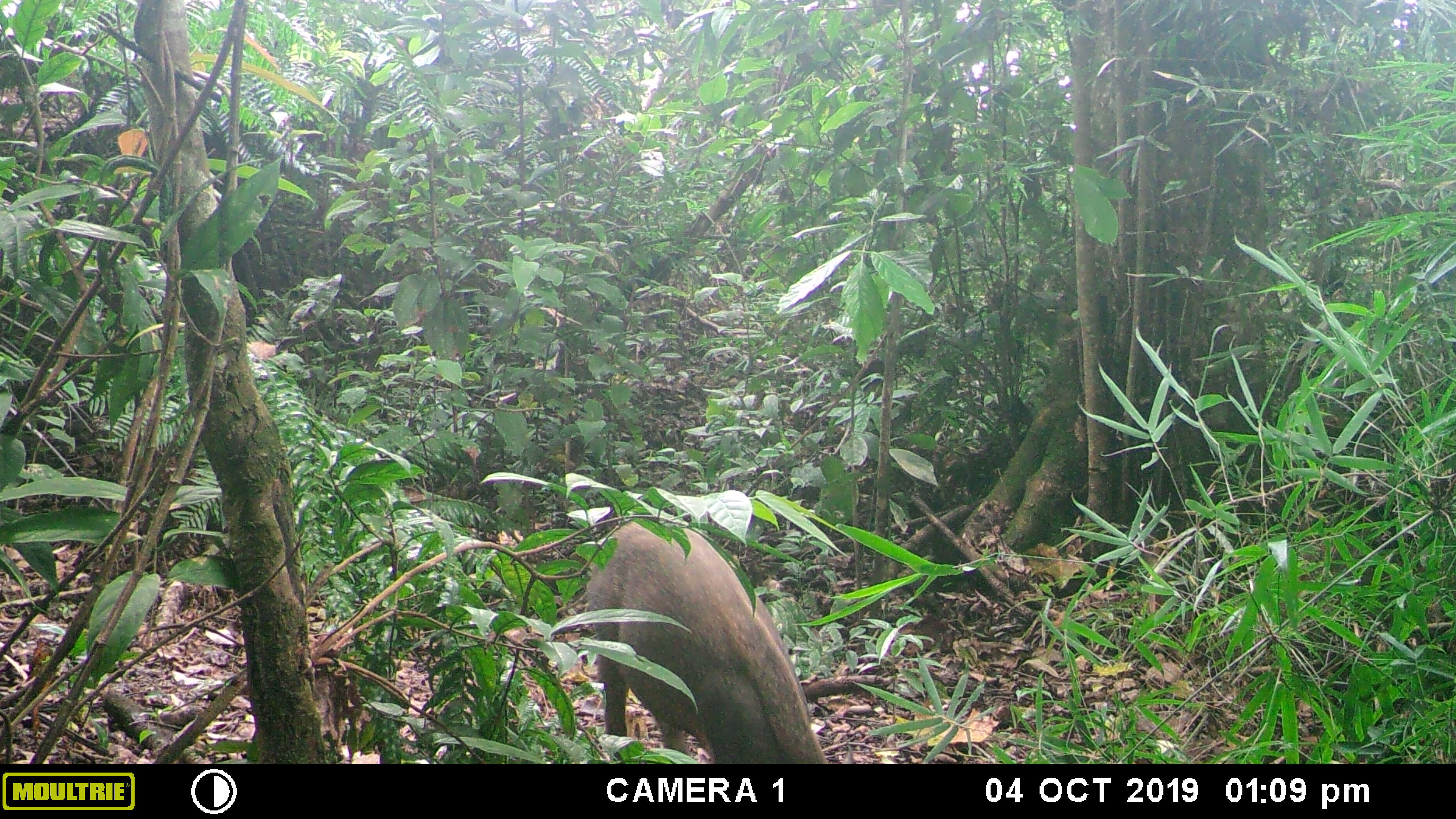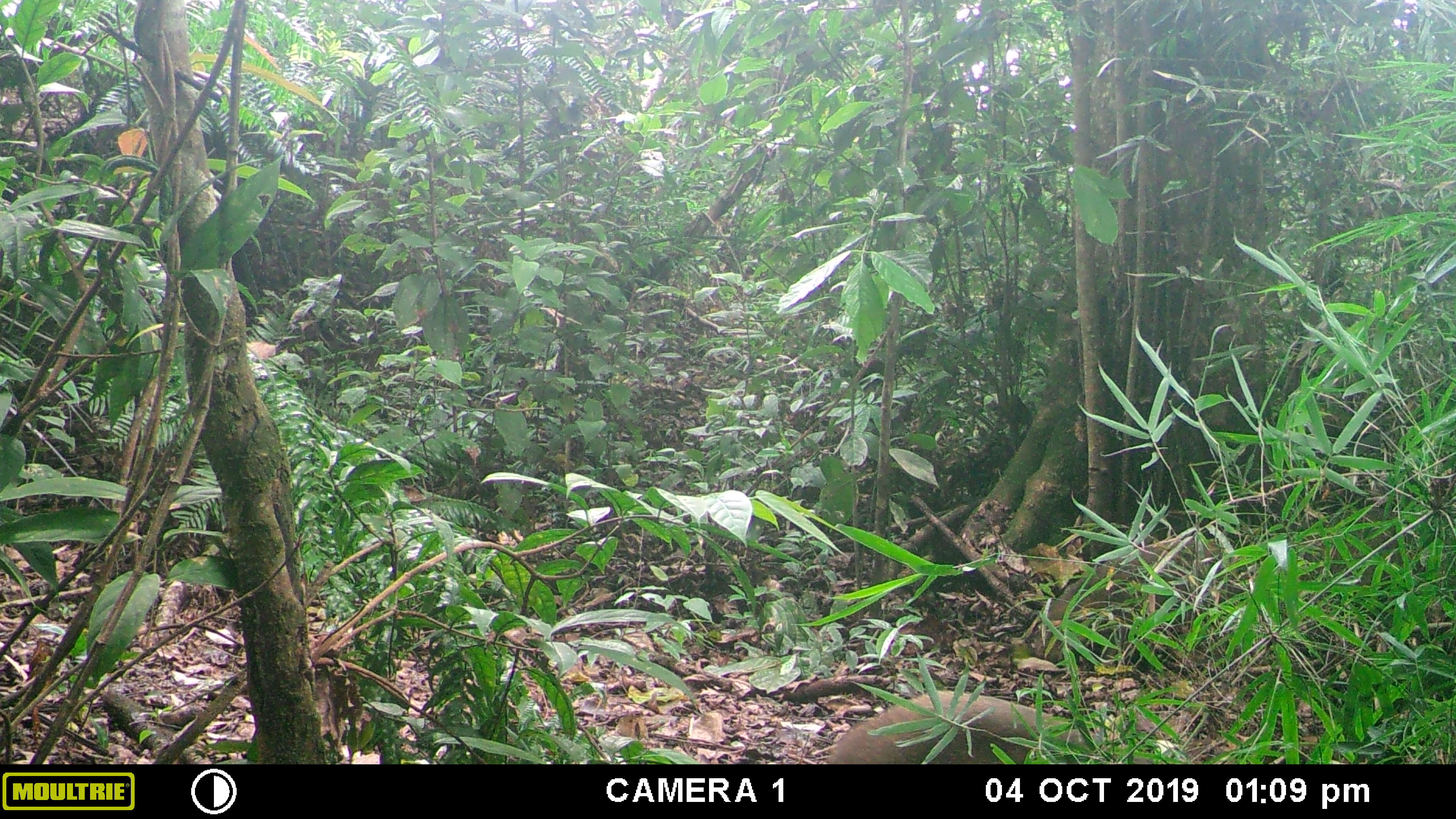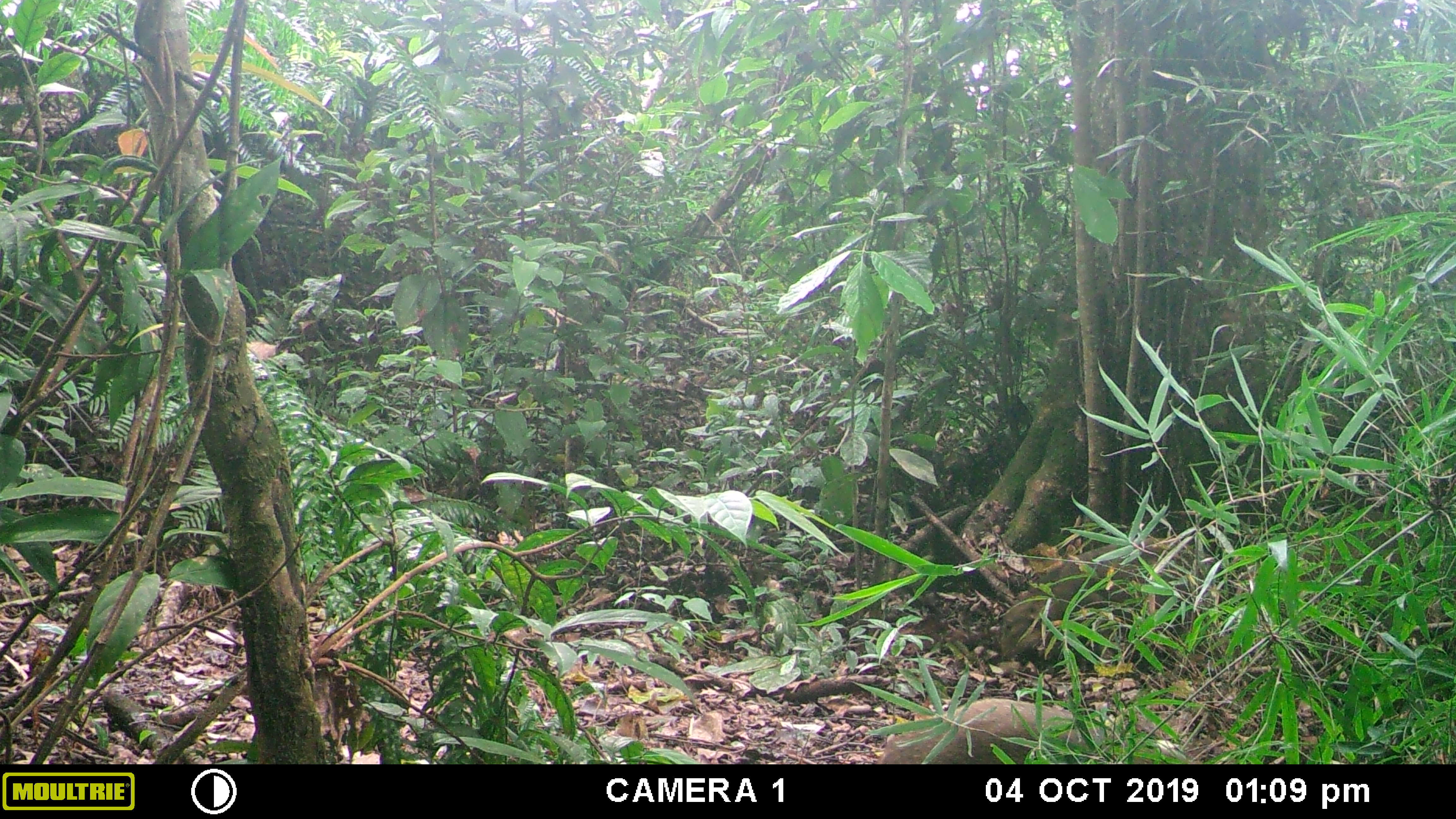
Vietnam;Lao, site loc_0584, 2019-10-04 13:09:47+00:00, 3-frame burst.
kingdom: Animalia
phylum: Chordata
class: Mammalia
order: Artiodactyla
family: Suidae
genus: Sus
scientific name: Sus scrofa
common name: eurasian wild pig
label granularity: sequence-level